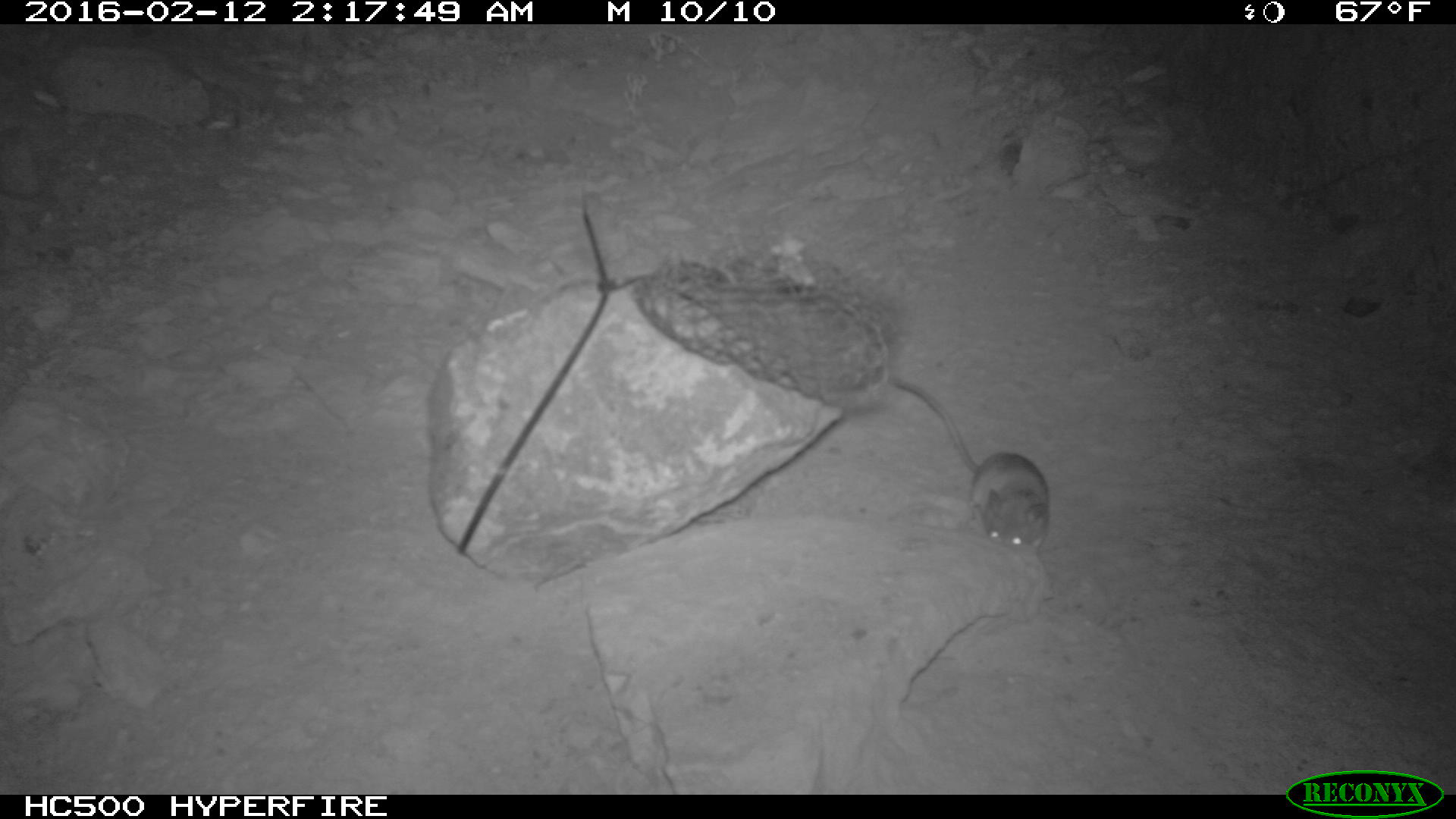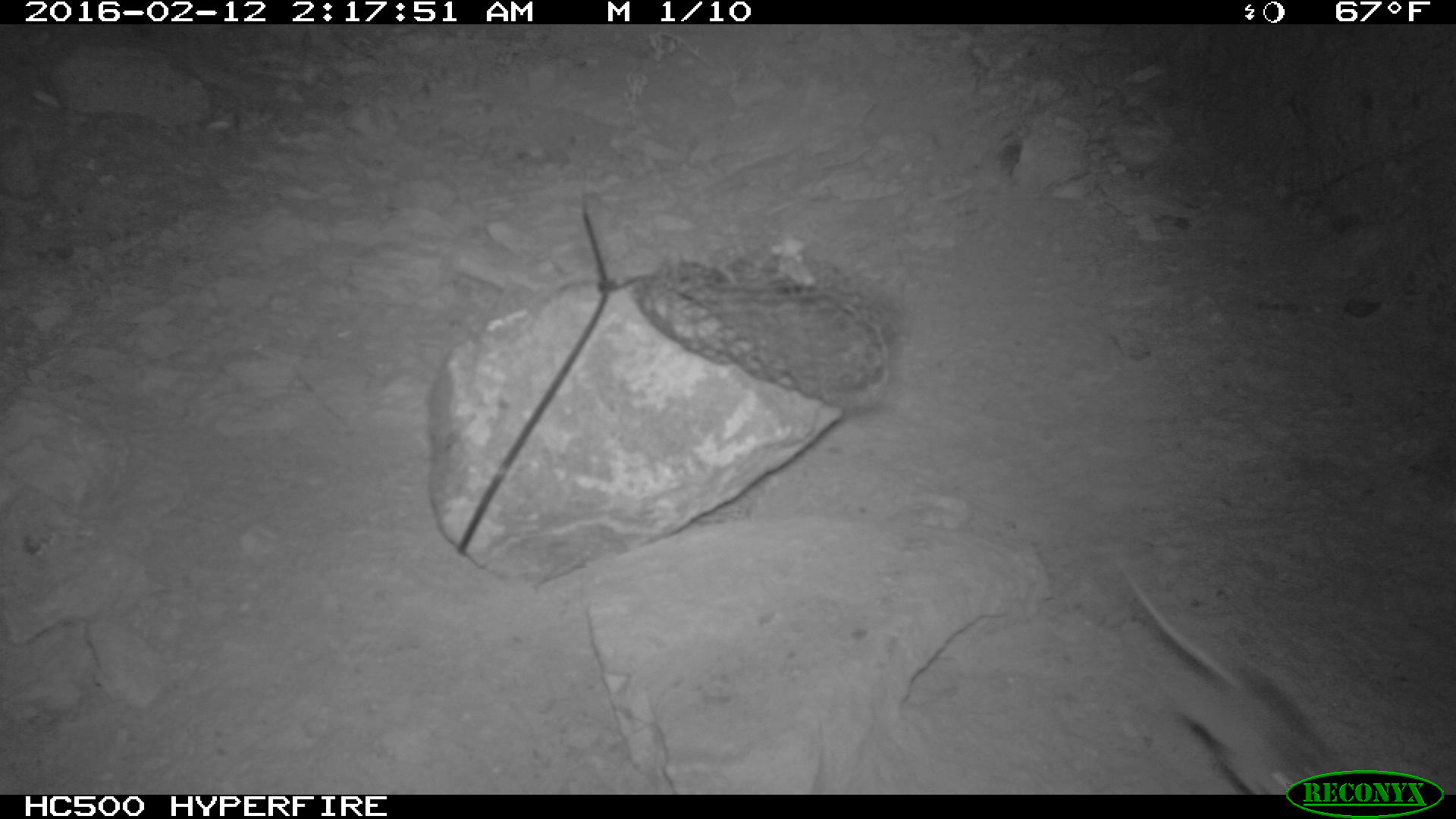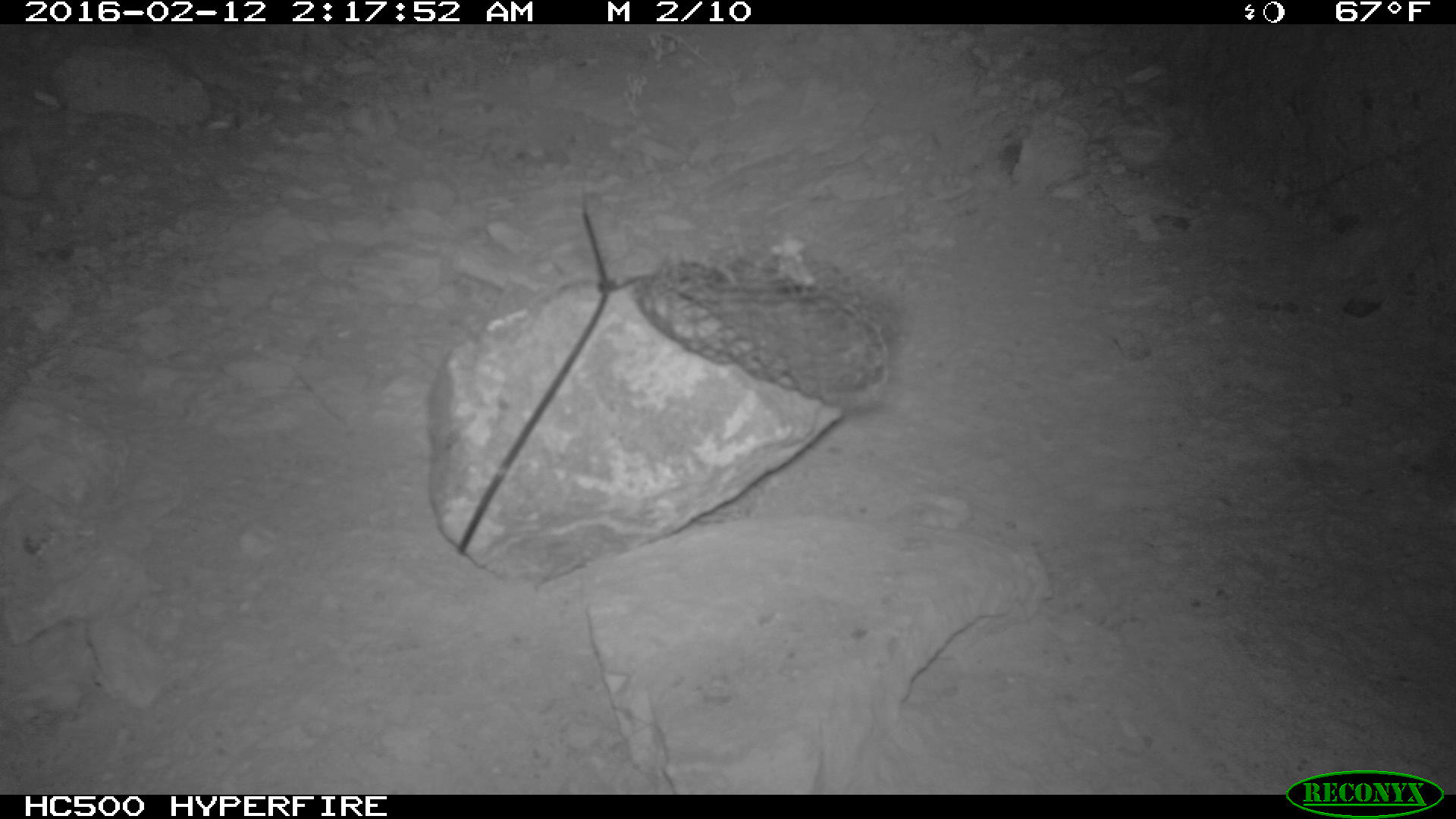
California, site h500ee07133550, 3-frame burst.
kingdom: Animalia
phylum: Chordata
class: Mammalia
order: Rodentia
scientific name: Rodentia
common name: rodent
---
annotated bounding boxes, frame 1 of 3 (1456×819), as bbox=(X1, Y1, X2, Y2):
rodent: bbox=(886, 372, 1053, 558)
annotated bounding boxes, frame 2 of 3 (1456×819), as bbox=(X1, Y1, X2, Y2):
rodent: bbox=(1112, 558, 1379, 795)